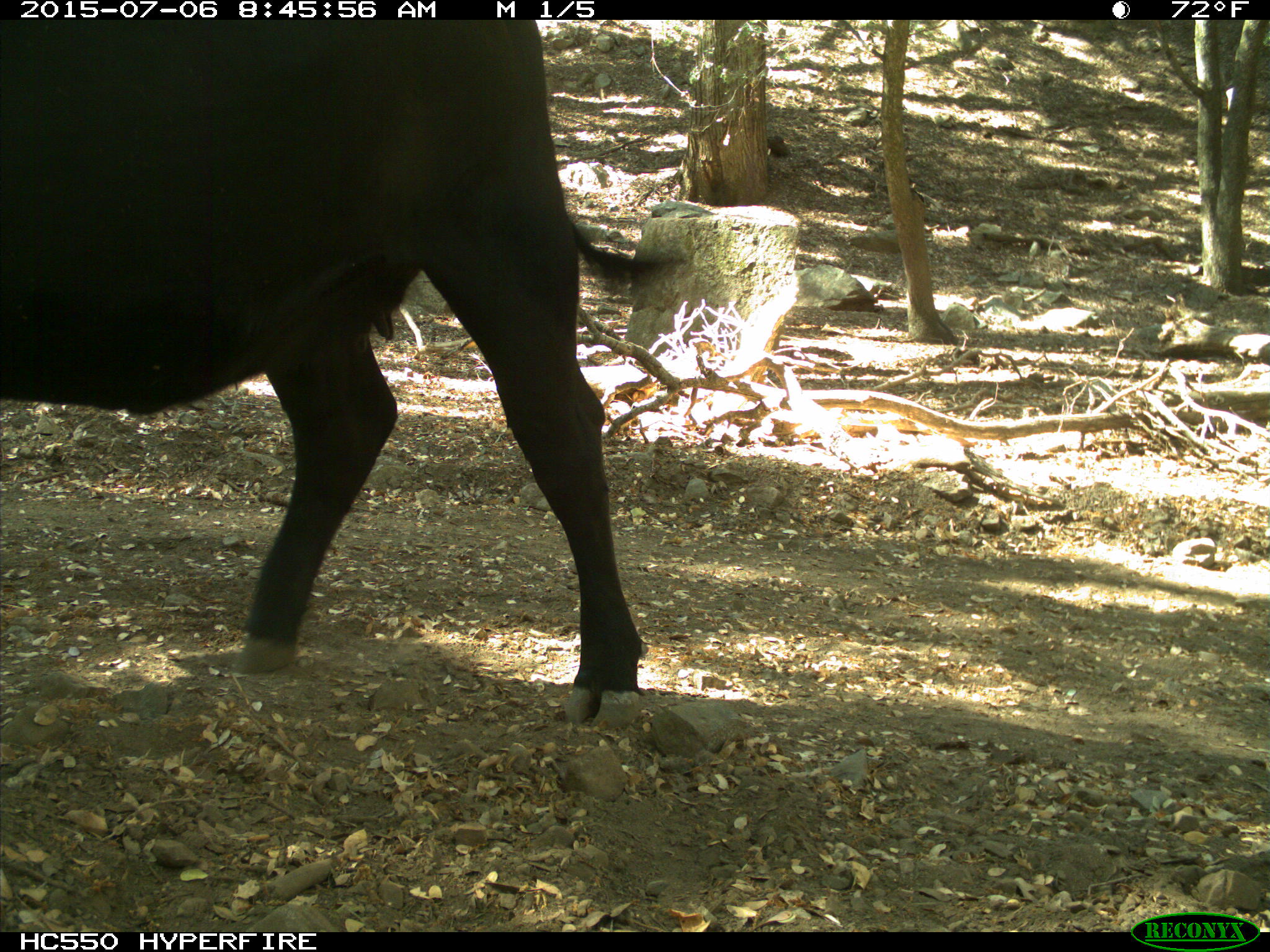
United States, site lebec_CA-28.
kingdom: Animalia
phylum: Chordata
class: Mammalia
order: Artiodactyla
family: Bovidae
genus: Bos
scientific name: Bos taurus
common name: domestic cow